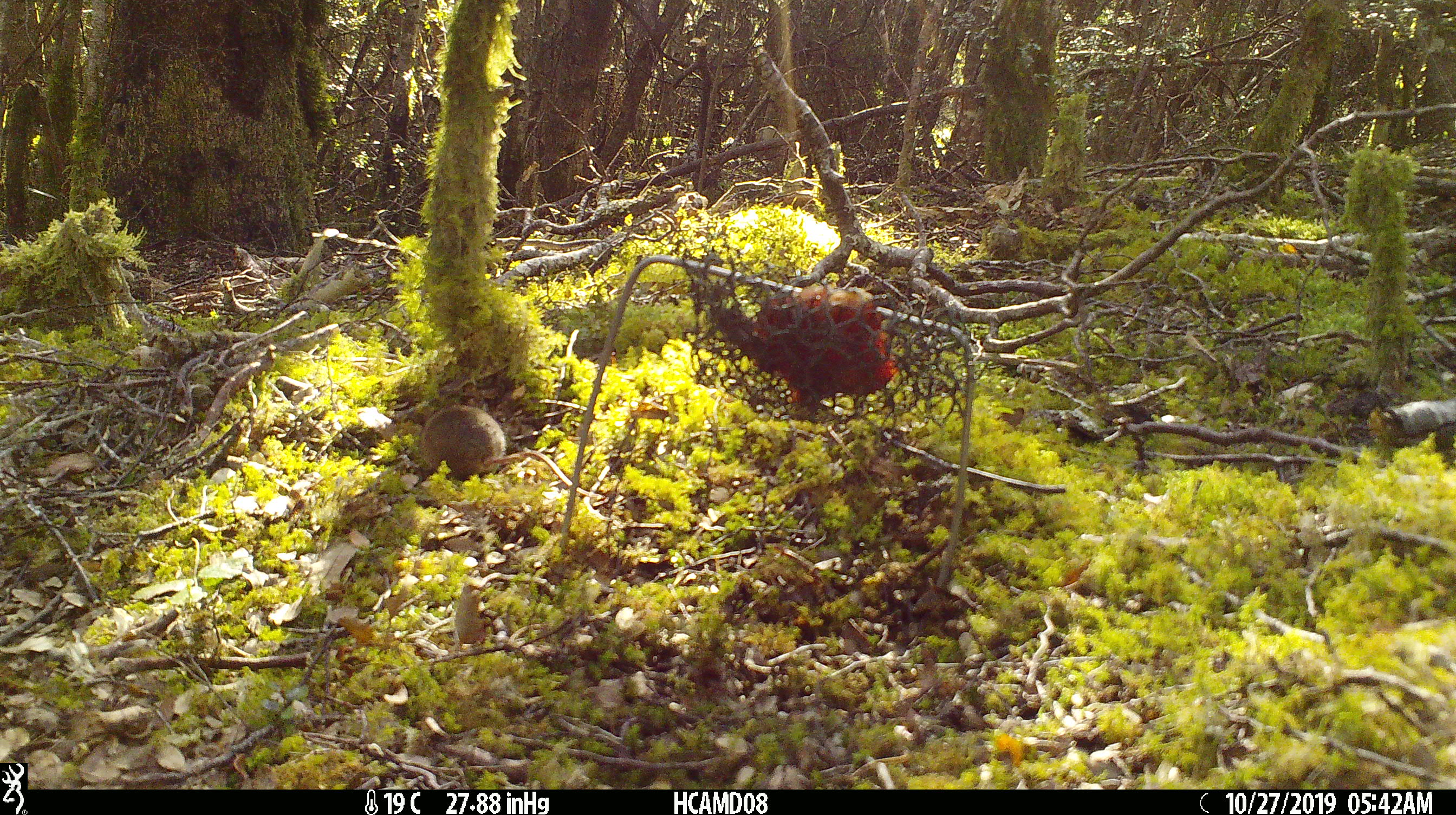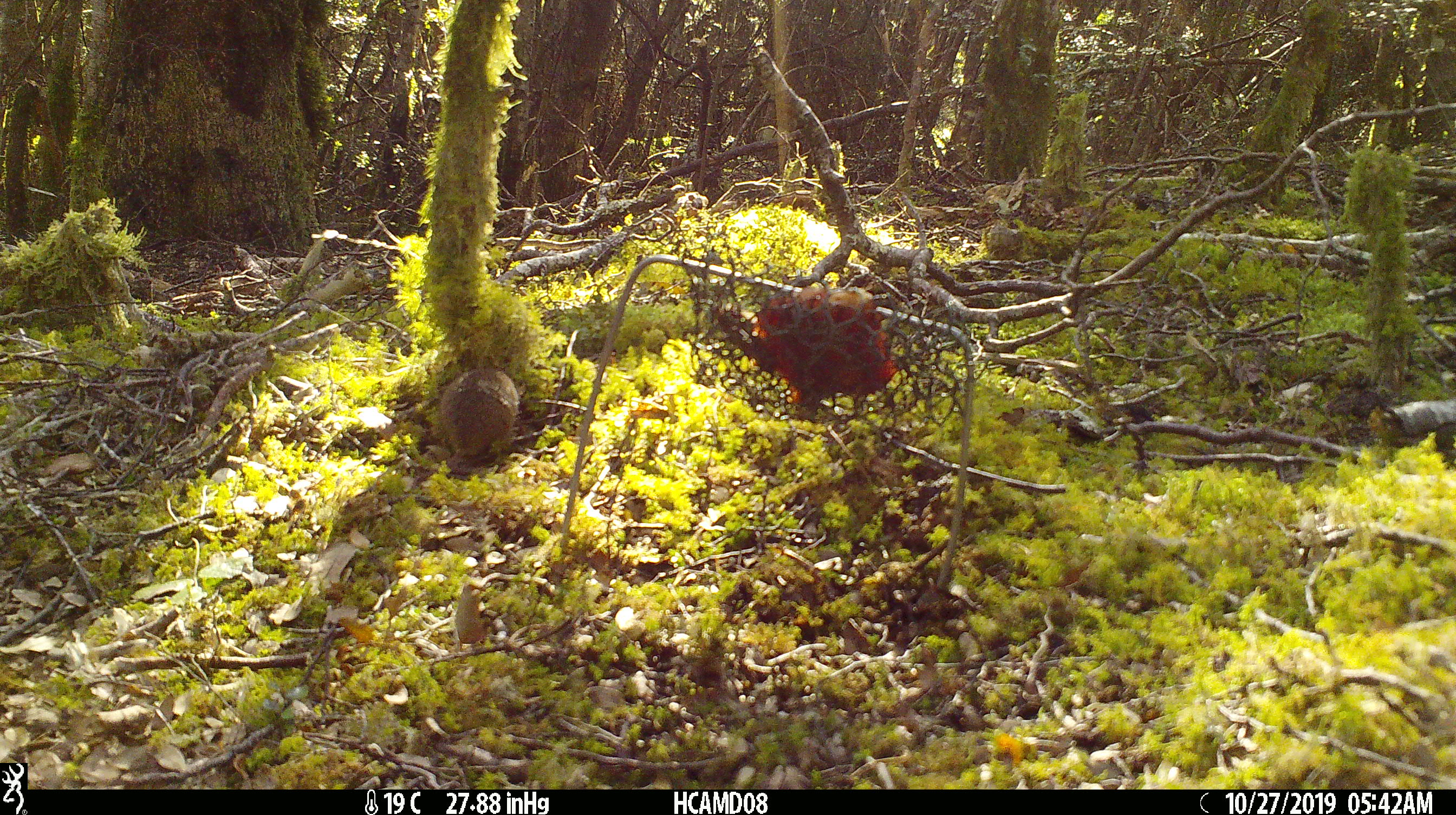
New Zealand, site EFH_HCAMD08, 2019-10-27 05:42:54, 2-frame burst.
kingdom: Animalia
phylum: Chordata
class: Mammalia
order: Rodentia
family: Muridae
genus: Mus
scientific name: Mus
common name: mouse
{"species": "mouse (Mus)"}